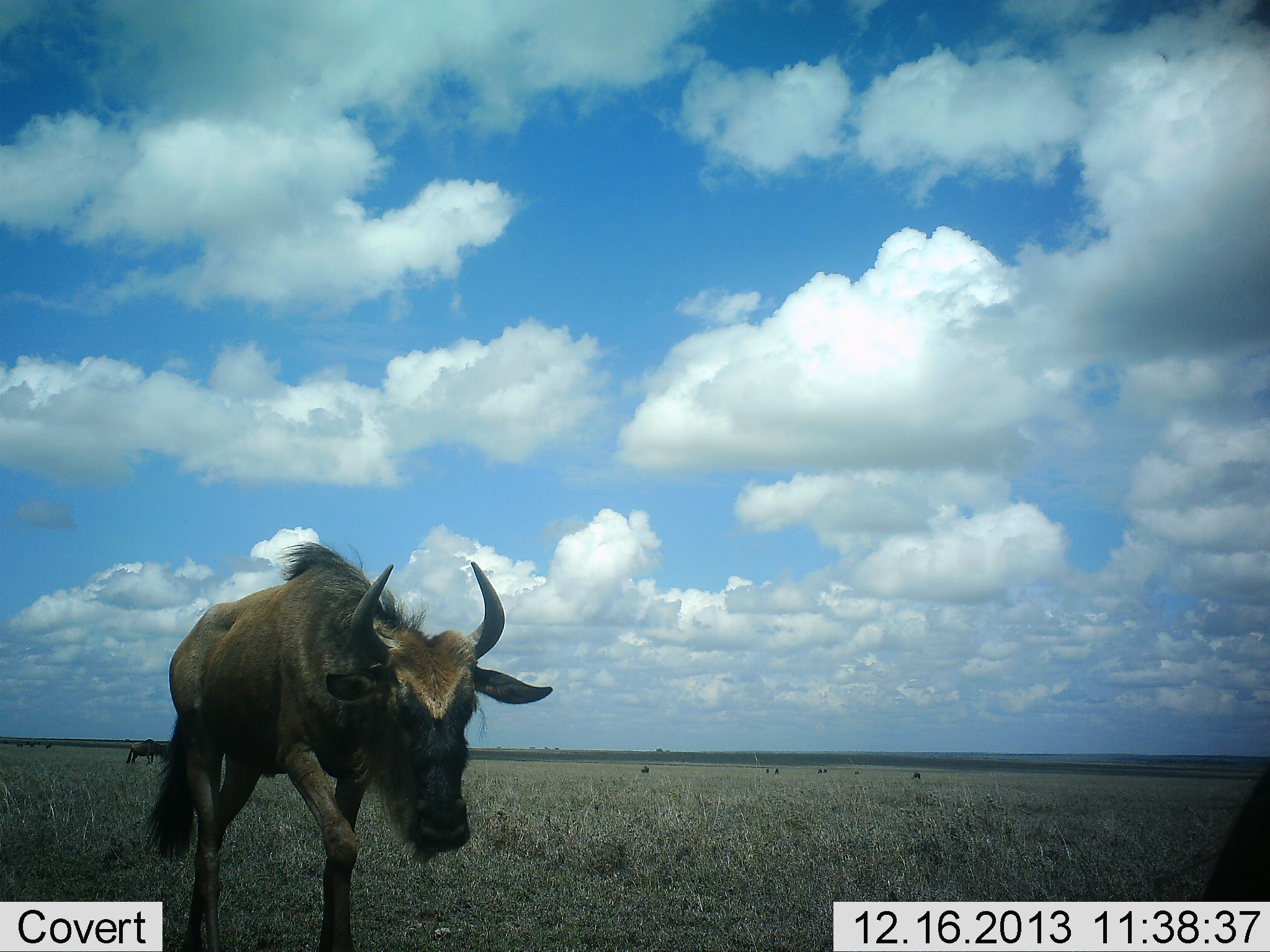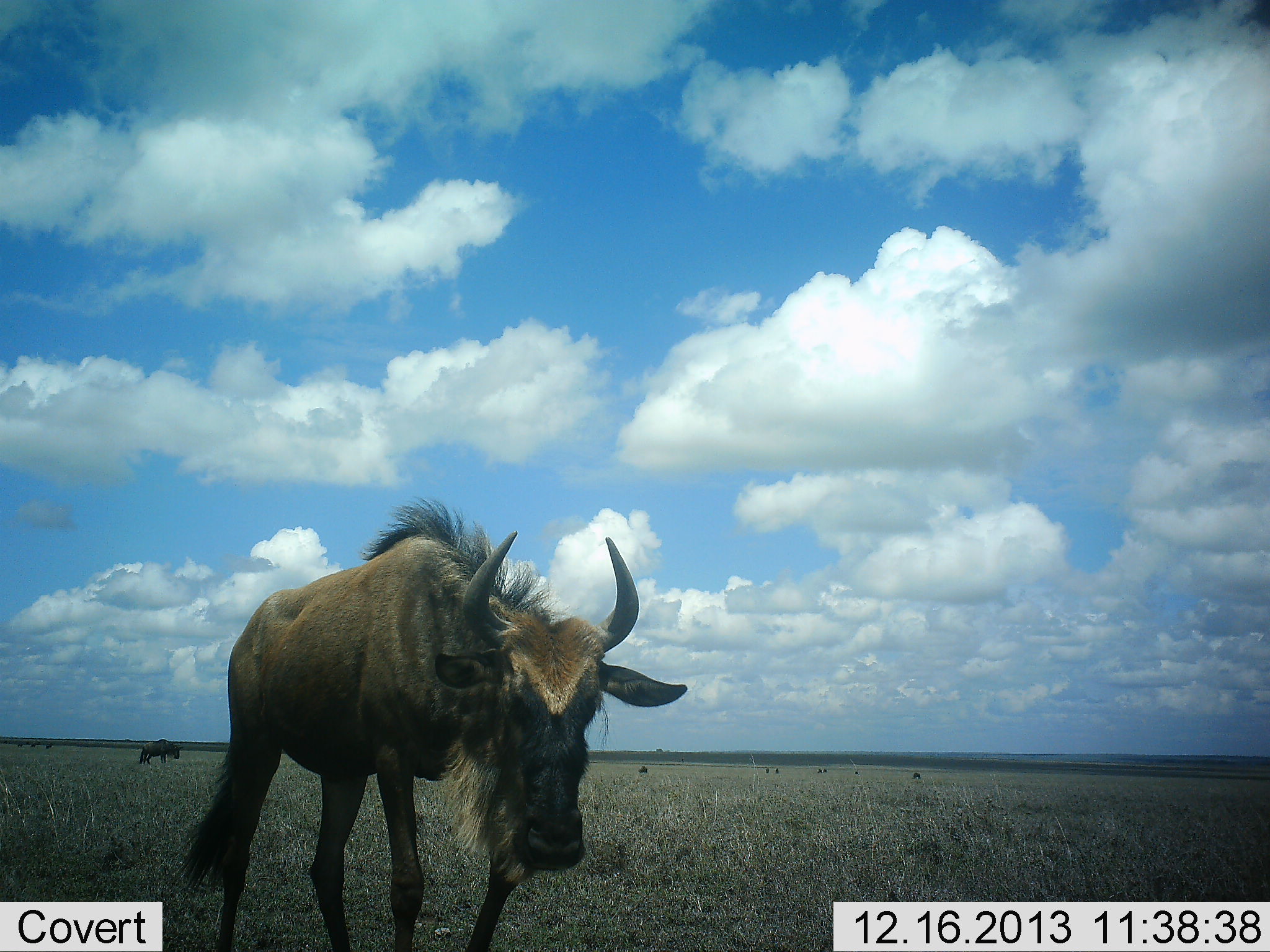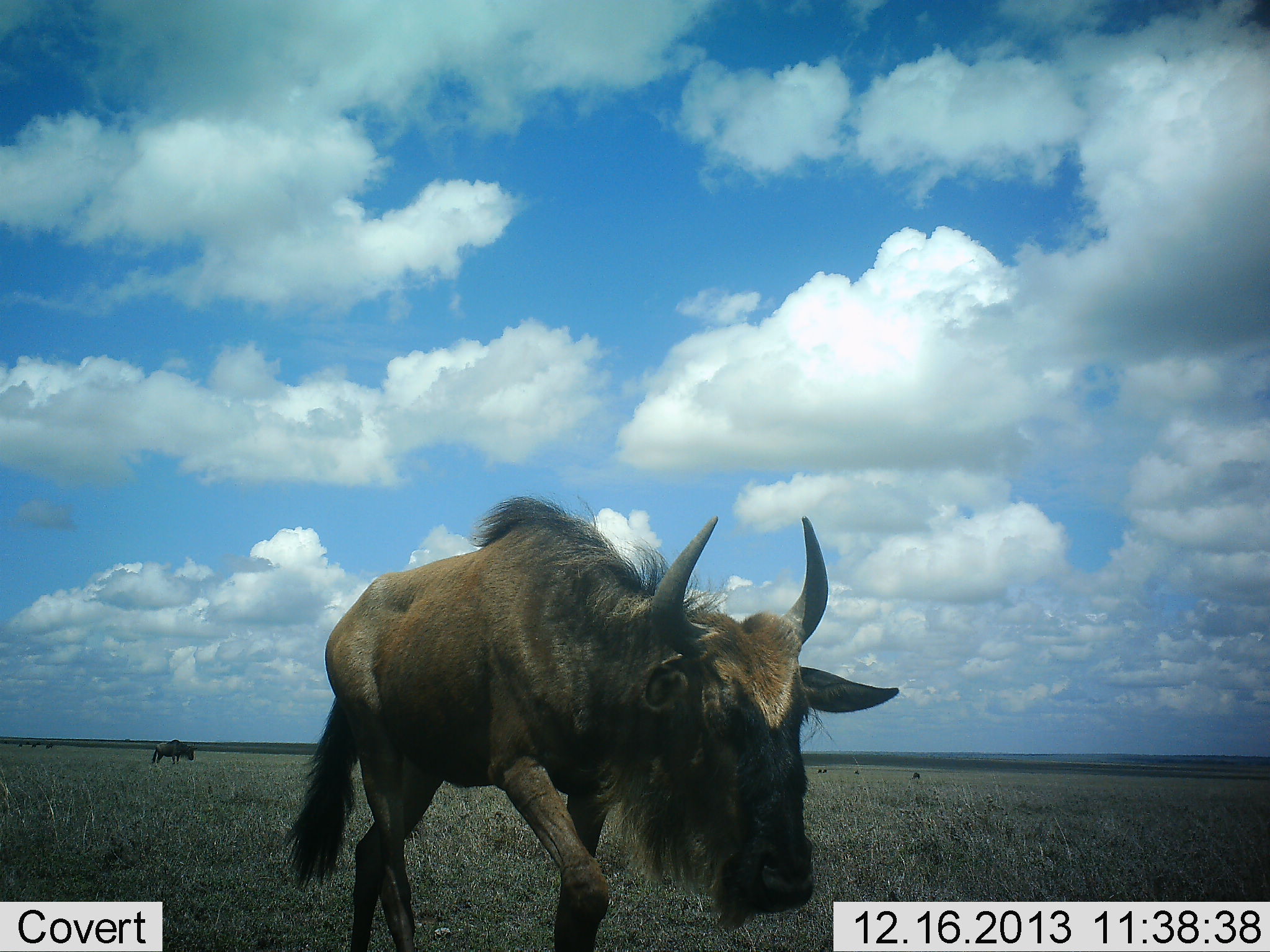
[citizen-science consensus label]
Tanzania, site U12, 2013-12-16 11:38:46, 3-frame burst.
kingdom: Animalia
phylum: Chordata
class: Mammalia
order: Artiodactyla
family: Bovidae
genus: Connochaetes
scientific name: Connochaetes taurinus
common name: blue wildebeest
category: wildebeest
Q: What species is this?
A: Wildebeest (blue wildebeest) (Connochaetes taurinus).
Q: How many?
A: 8.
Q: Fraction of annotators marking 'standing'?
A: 40%.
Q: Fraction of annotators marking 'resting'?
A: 0%.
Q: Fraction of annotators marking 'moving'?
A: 90%.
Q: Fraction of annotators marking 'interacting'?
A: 0%.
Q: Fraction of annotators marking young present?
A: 0%.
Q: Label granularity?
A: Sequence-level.